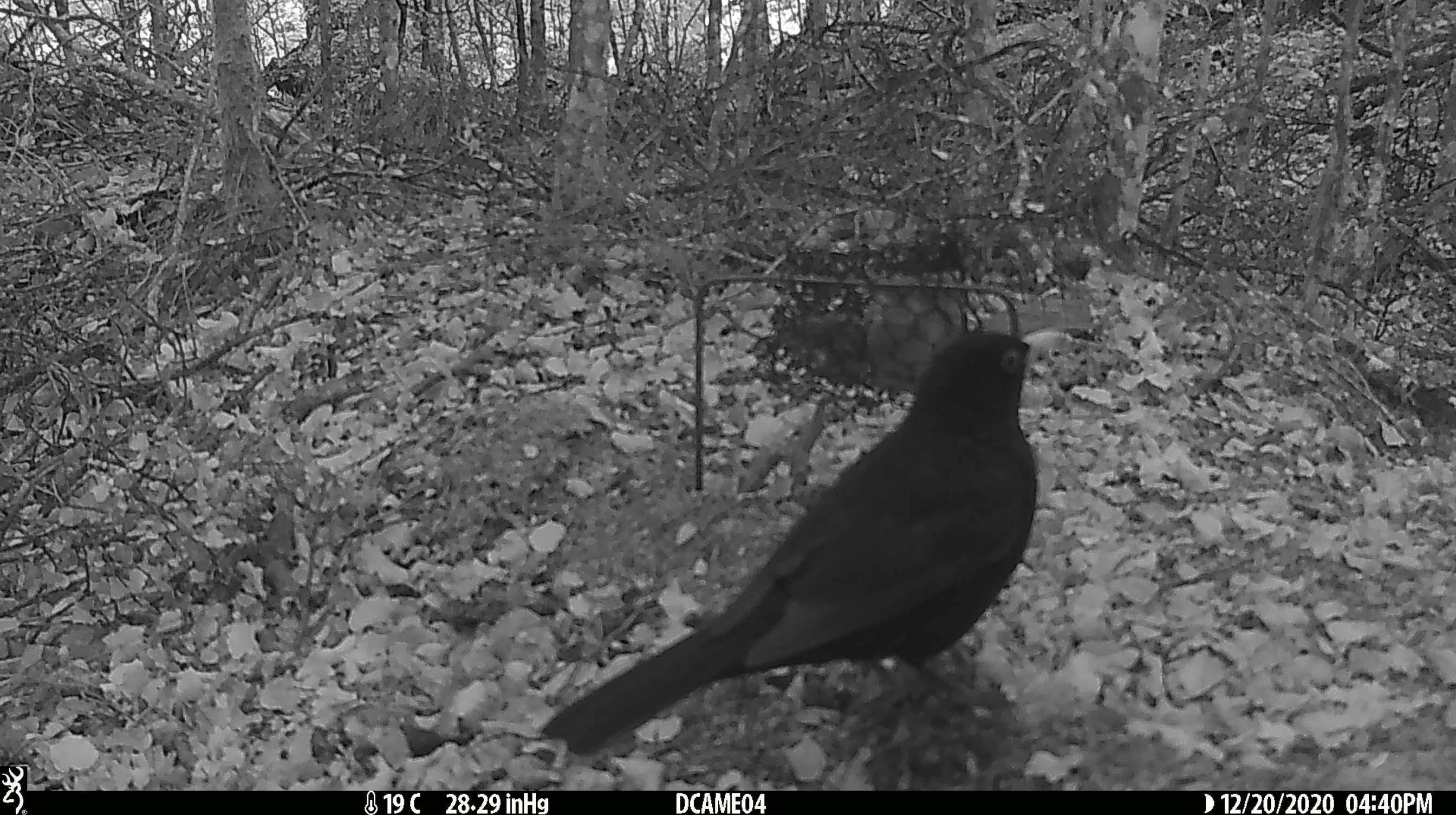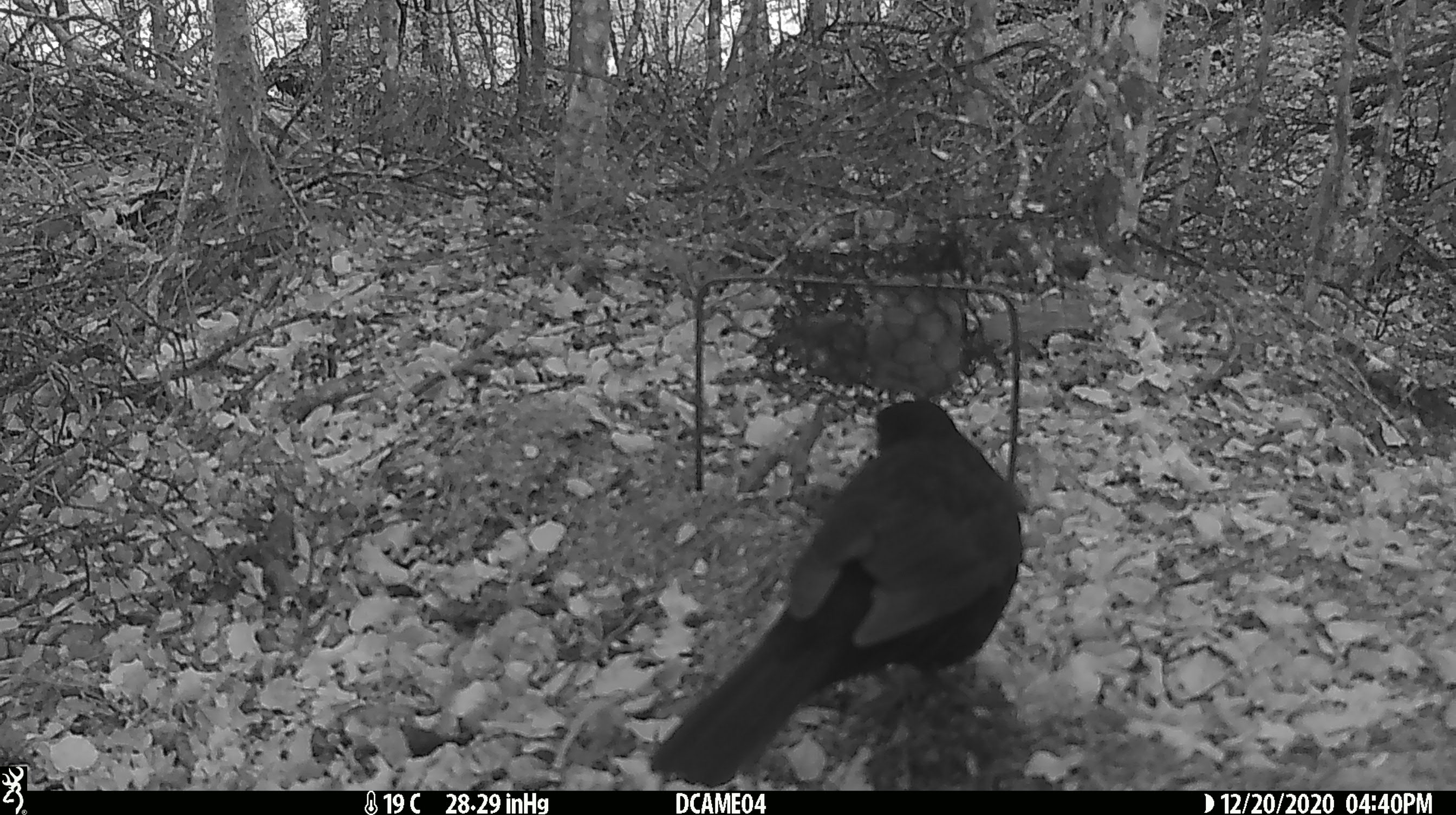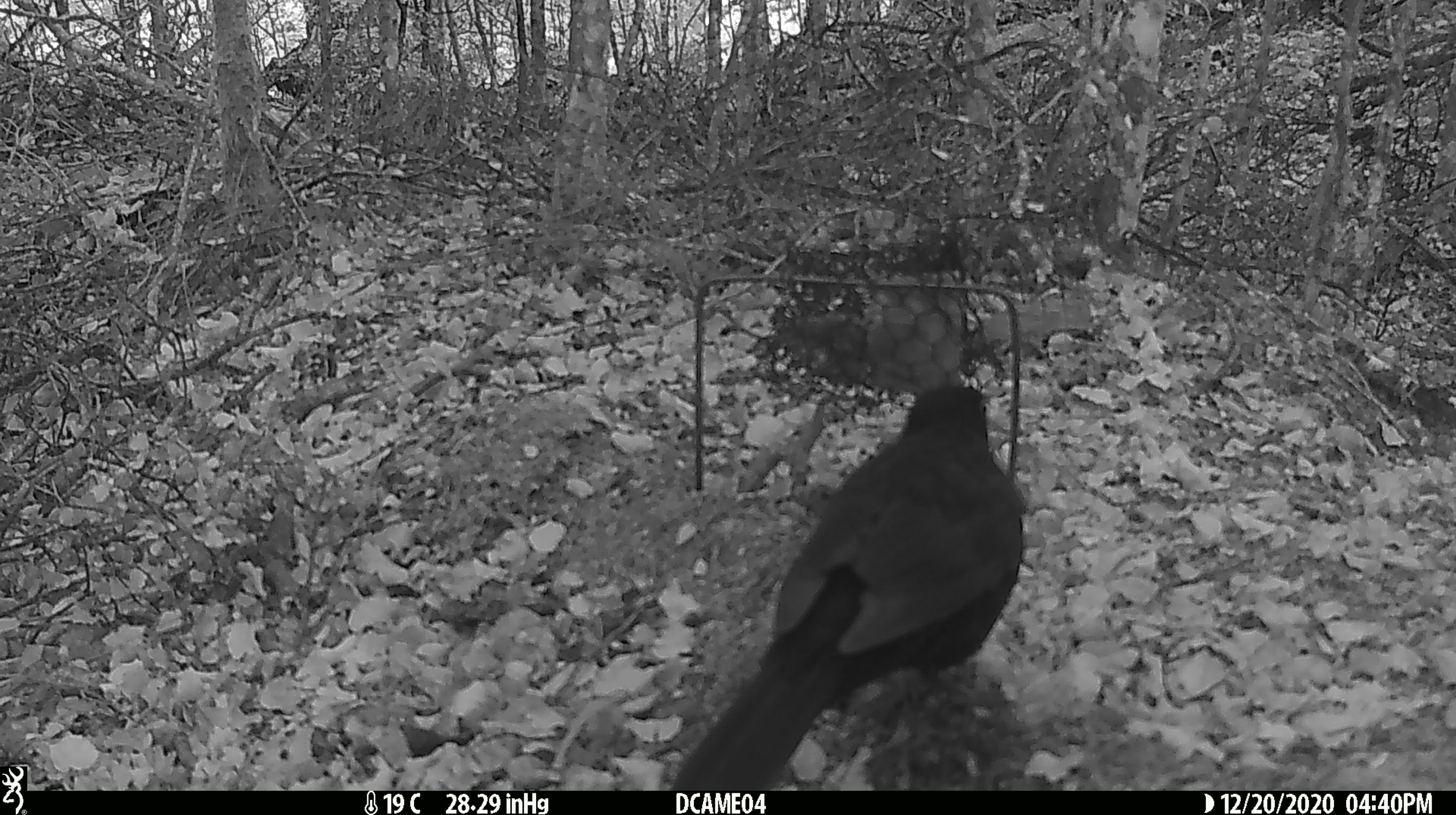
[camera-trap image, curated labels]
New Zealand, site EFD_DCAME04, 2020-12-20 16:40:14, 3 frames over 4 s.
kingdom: Animalia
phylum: Chordata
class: Aves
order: Passeriformes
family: Turdidae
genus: Turdus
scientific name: Turdus merula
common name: eurasian blackbird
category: blackbird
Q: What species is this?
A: Blackbird (eurasian blackbird) (Turdus merula).